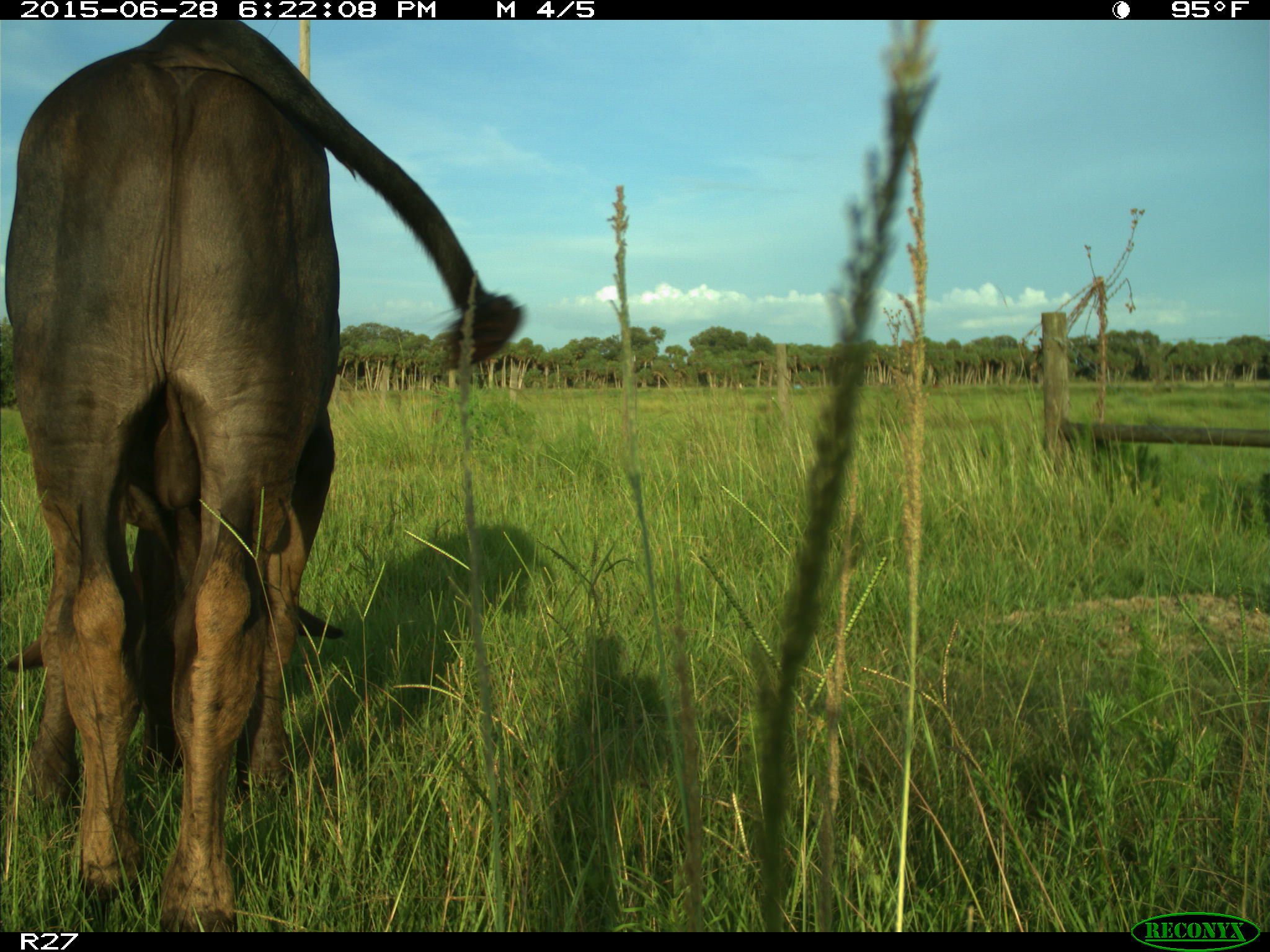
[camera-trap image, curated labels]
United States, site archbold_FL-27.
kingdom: Animalia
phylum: Chordata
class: Mammalia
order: Artiodactyla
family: Bovidae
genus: Bos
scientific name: Bos taurus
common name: domestic cow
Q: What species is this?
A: Bos taurus (domestic cow).